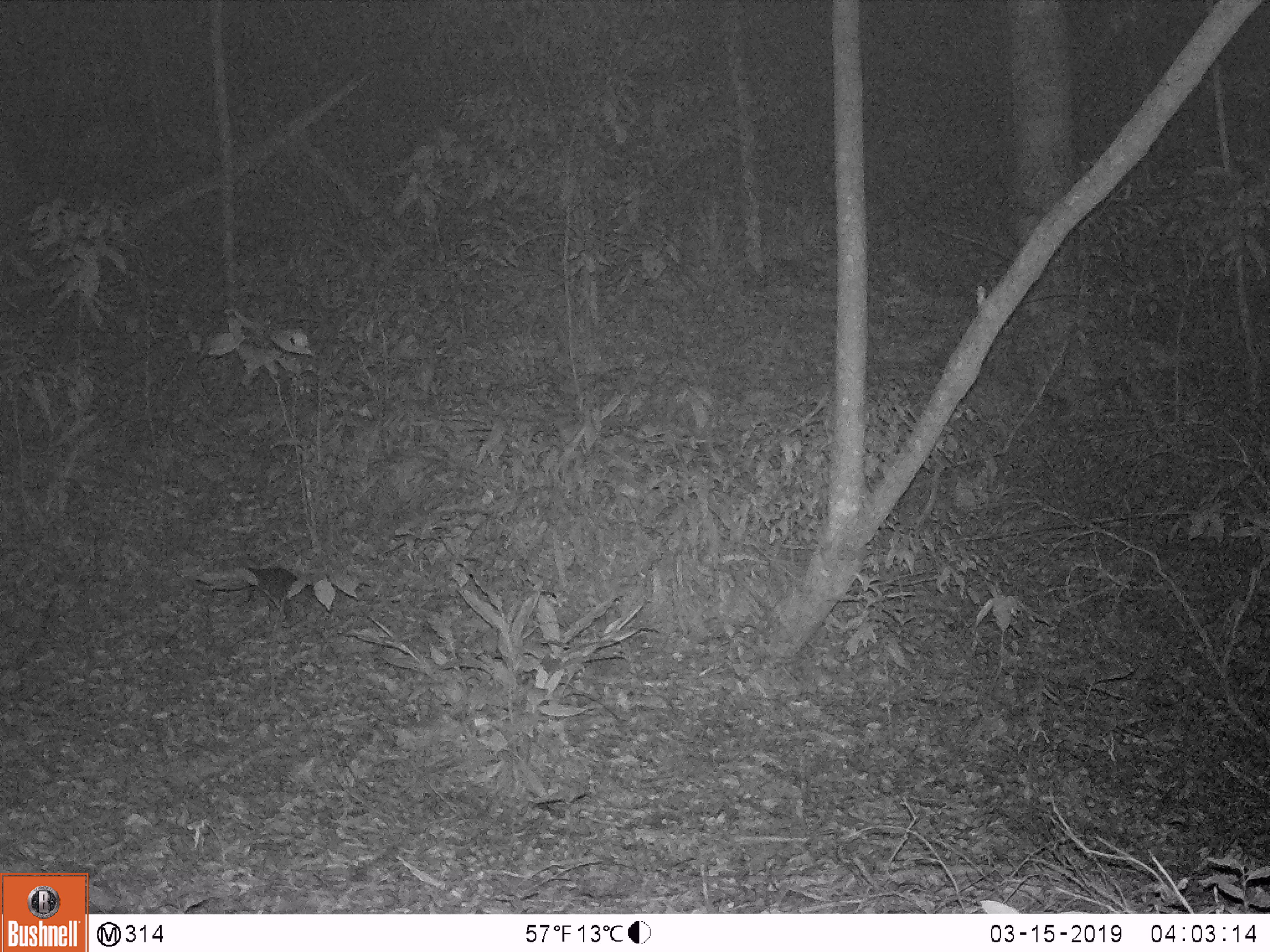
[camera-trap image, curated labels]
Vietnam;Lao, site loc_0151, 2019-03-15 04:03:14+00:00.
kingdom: Animalia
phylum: Chordata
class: Mammalia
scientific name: Mammalia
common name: mammal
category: unidentified small mammal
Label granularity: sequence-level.